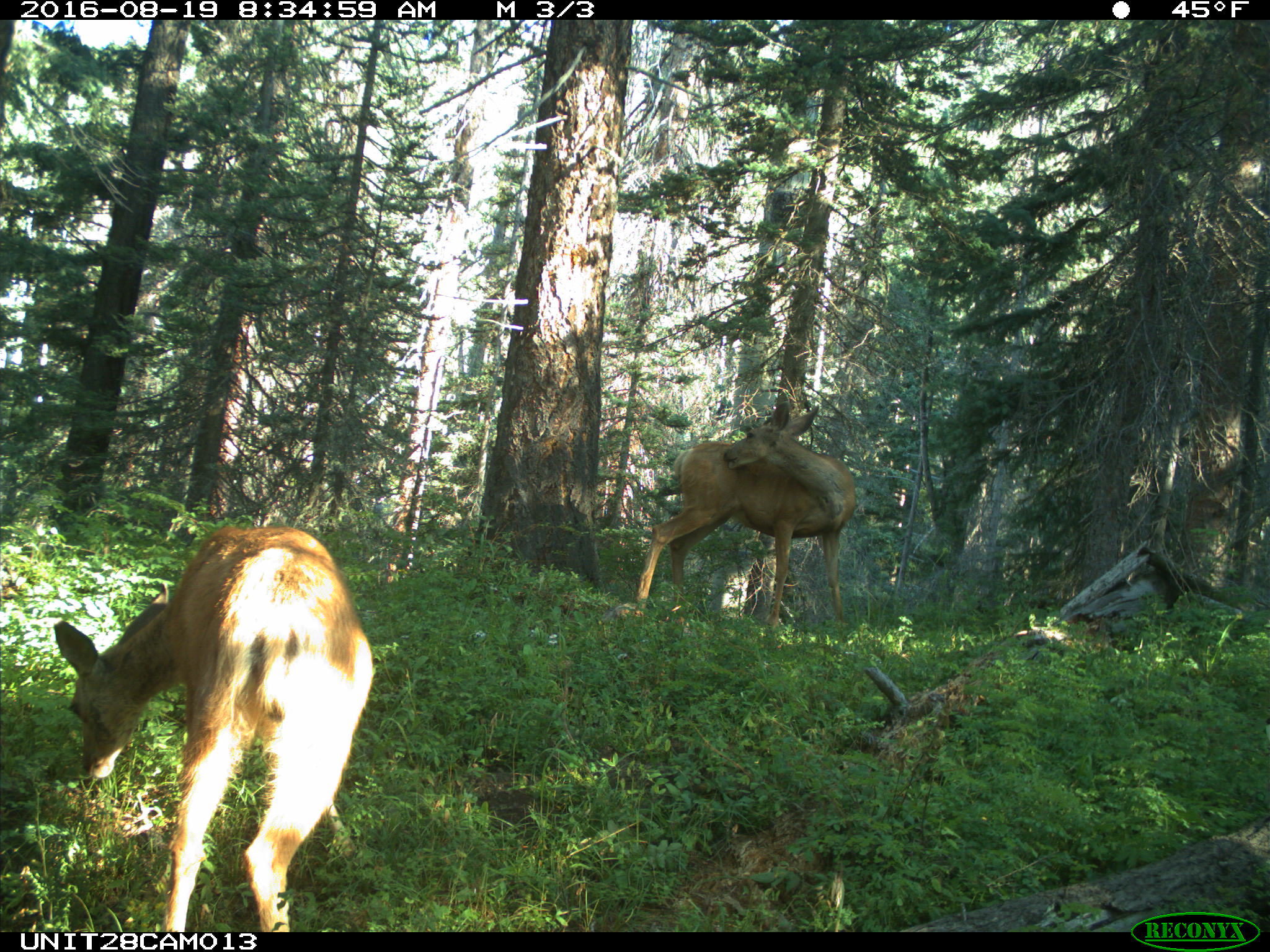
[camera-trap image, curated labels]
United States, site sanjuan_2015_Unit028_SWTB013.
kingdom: Animalia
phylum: Chordata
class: Mammalia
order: Artiodactyla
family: Cervidae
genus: Odocoileus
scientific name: Odocoileus hemionus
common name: mule deer